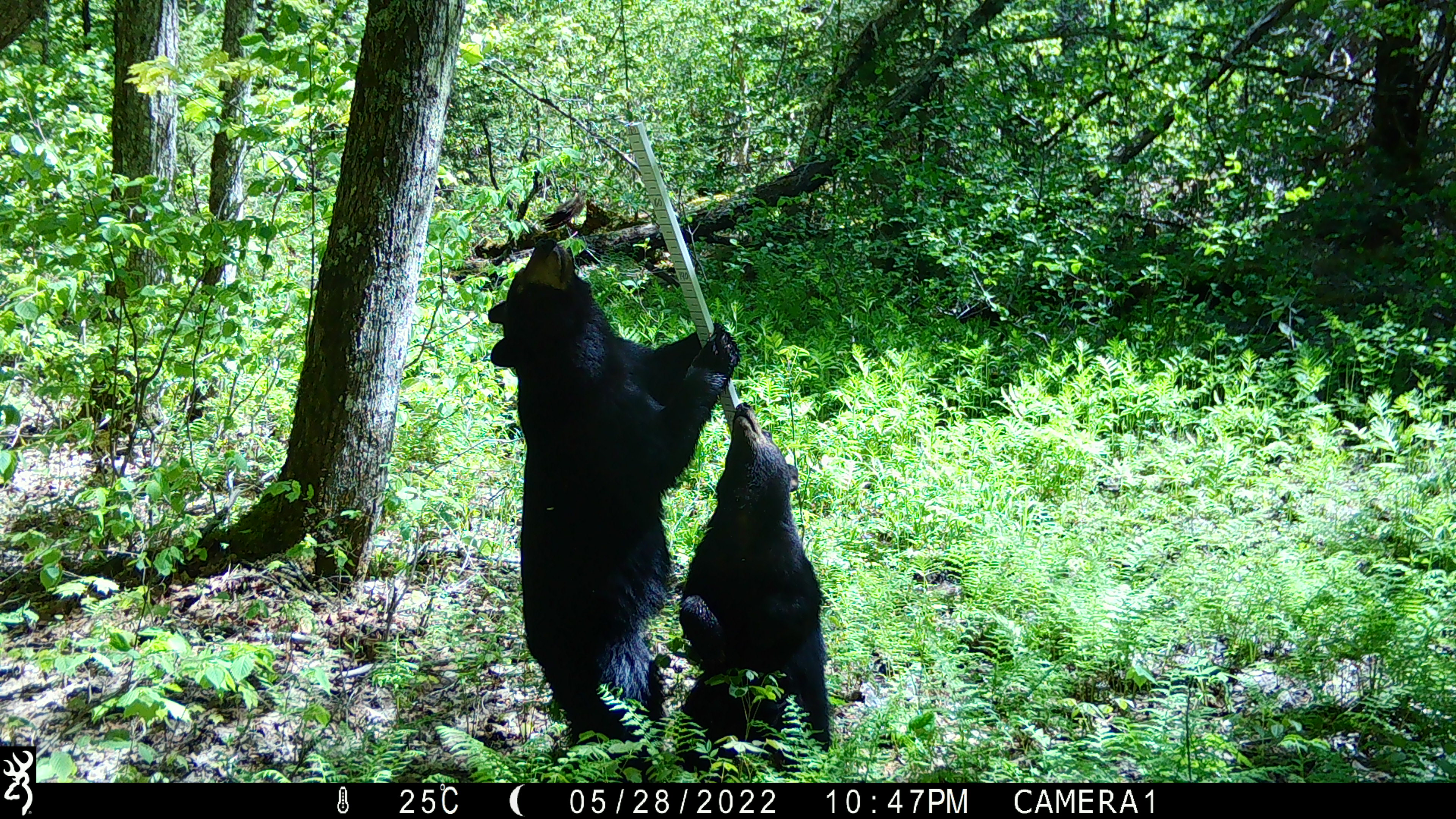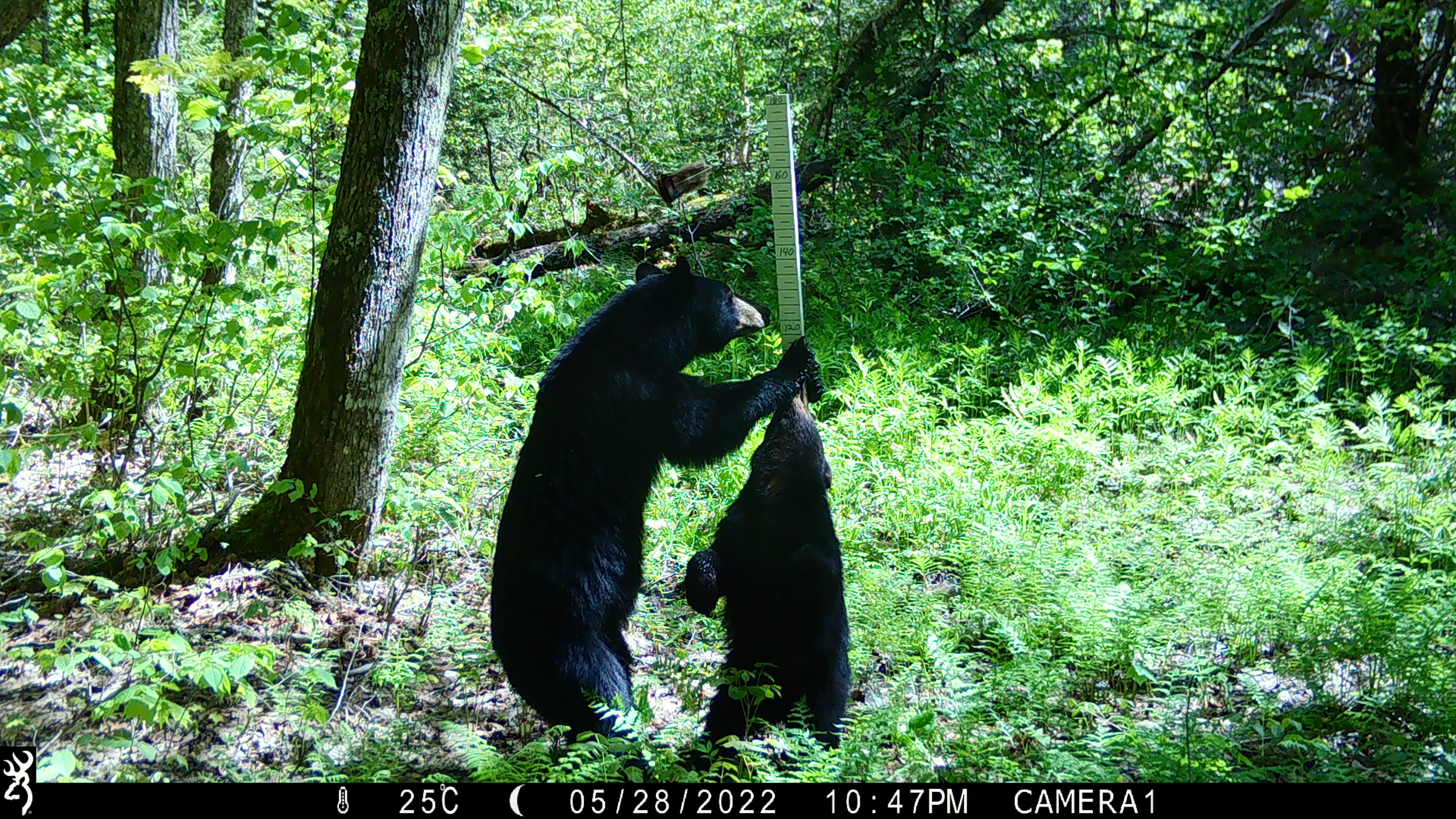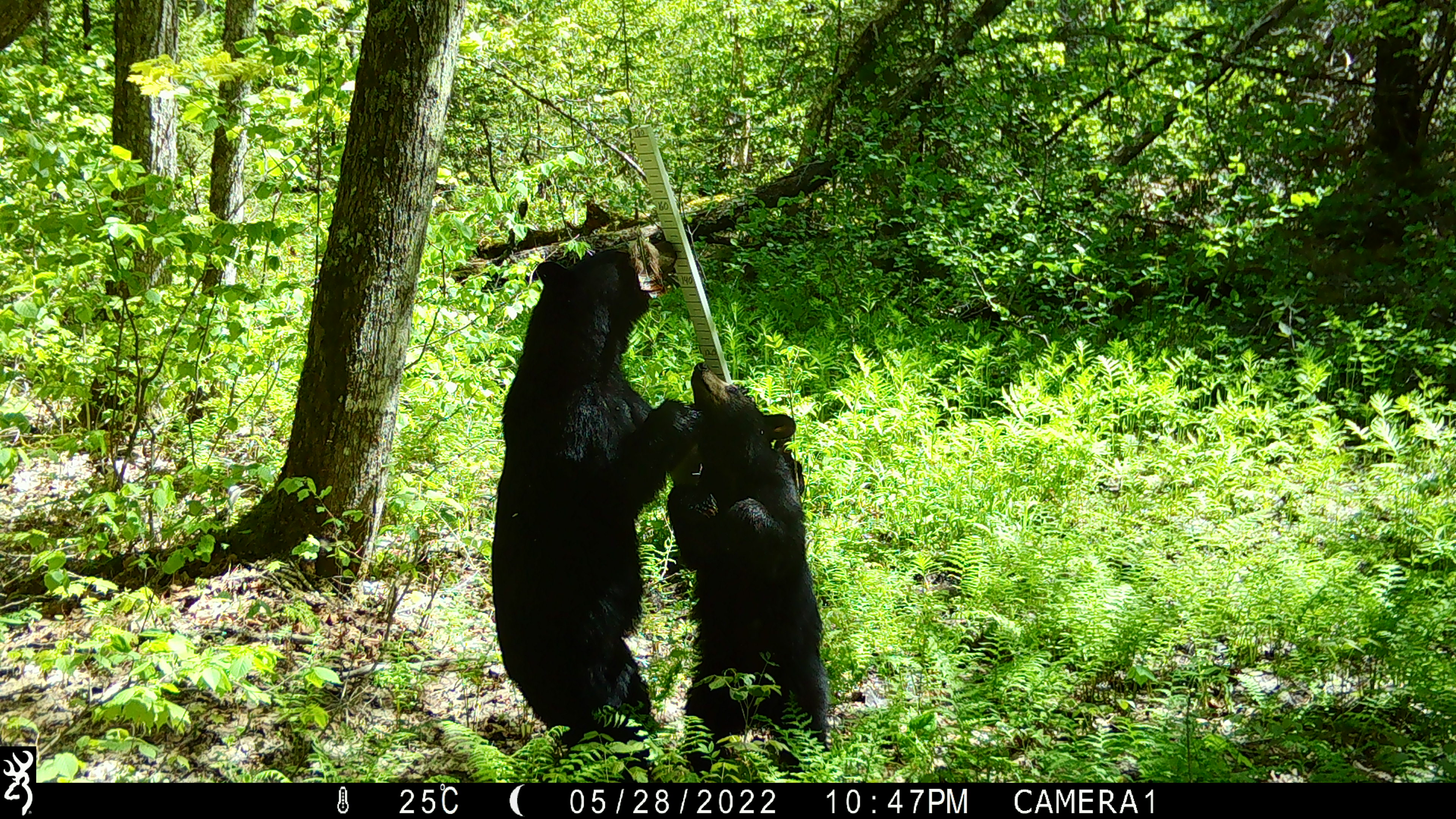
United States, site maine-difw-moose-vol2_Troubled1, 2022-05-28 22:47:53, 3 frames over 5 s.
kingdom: Animalia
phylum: Chordata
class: Mammalia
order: Carnivora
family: Ursidae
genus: Ursus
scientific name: Ursus americanus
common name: black bear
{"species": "black bear (Ursus americanus)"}